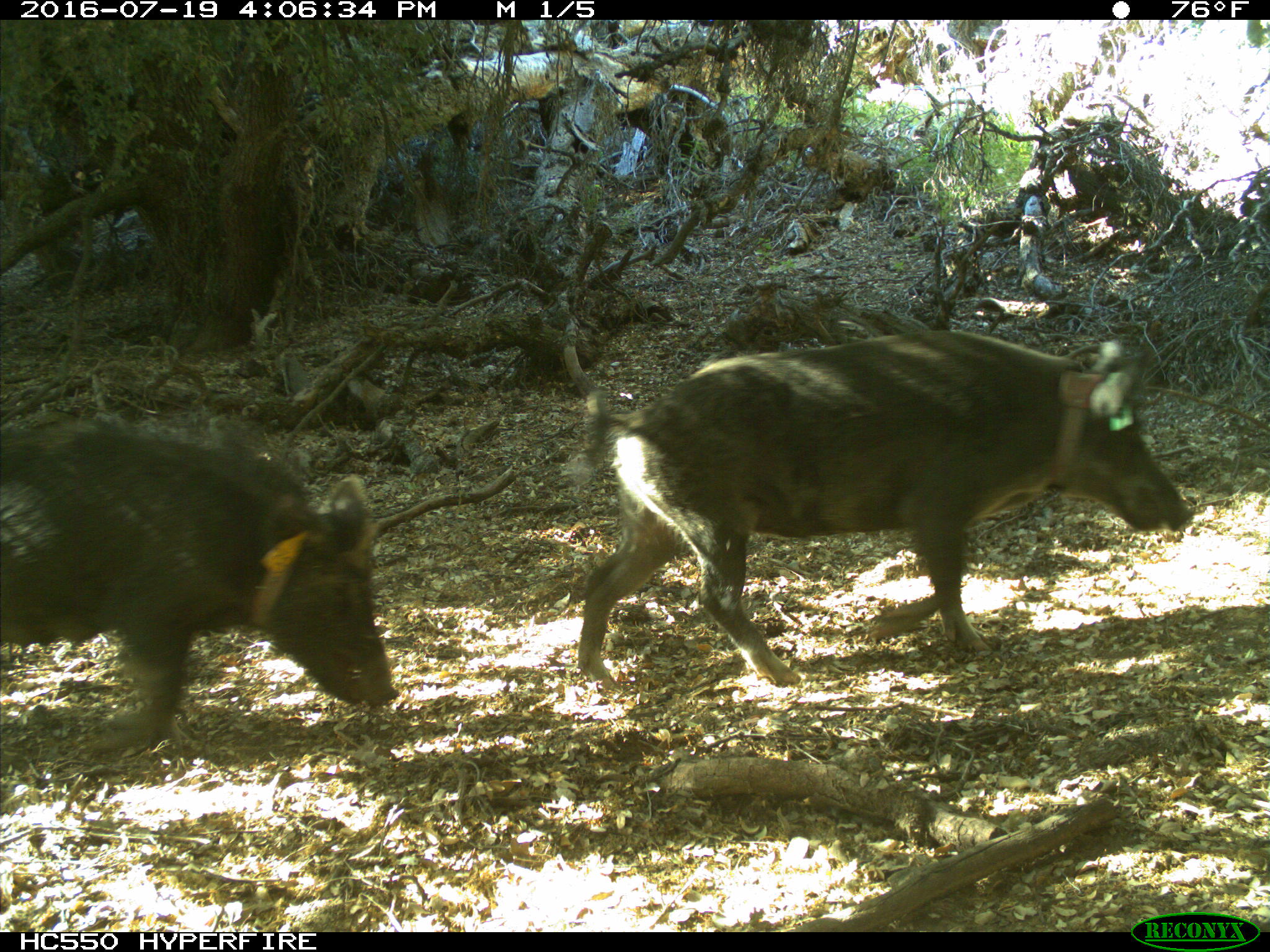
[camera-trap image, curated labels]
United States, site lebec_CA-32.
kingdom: Animalia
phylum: Chordata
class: Mammalia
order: Artiodactyla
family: Suidae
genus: Sus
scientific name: Sus scrofa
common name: wild boar